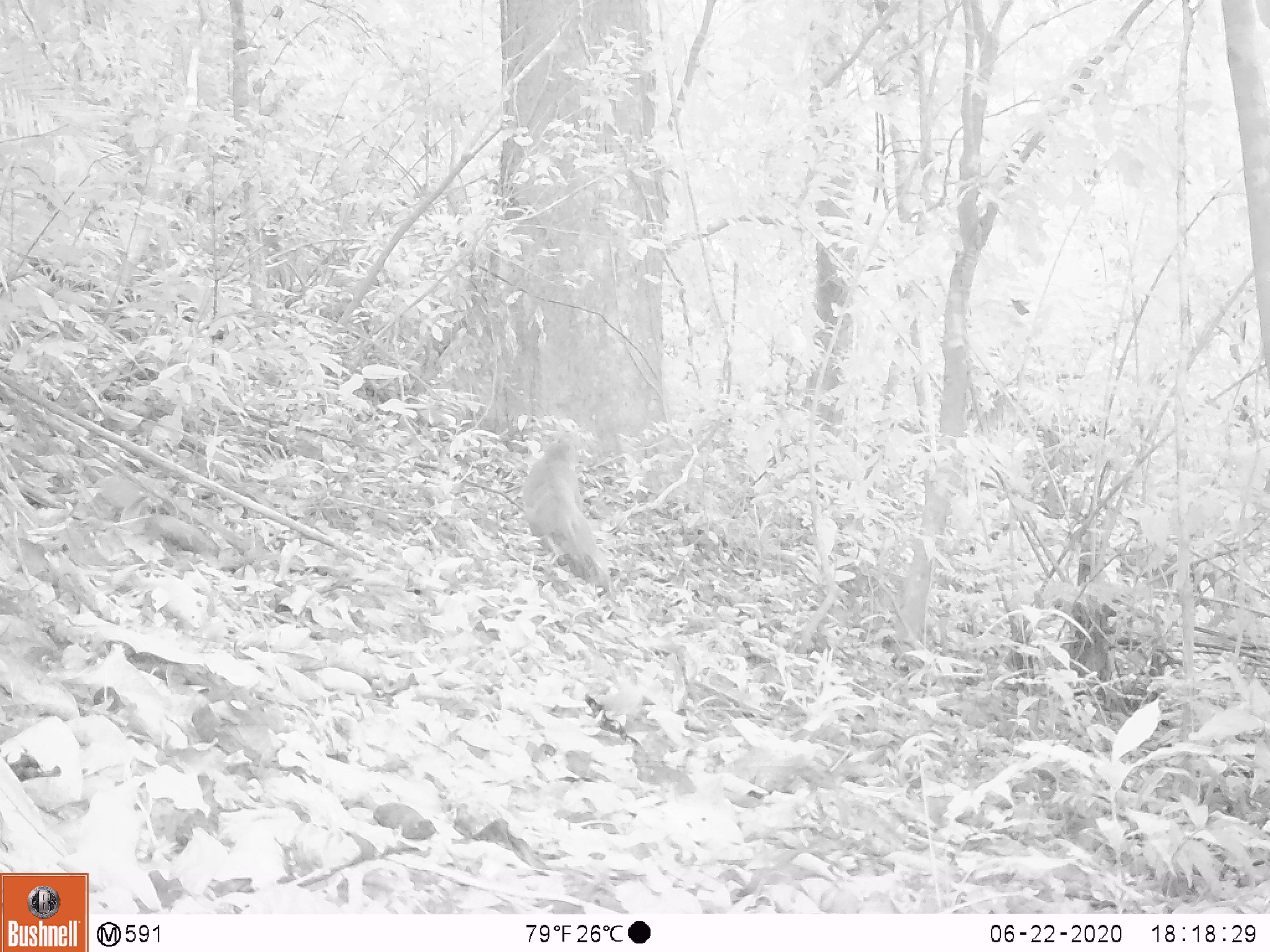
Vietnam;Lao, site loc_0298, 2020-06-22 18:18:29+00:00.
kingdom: Animalia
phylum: Chordata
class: Mammalia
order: Primates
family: Cercopithecidae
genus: Macaca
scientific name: Macaca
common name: macaques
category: assam or rhesus macaque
Assam or rhesus macaque (macaques) (Macaca). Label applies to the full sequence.